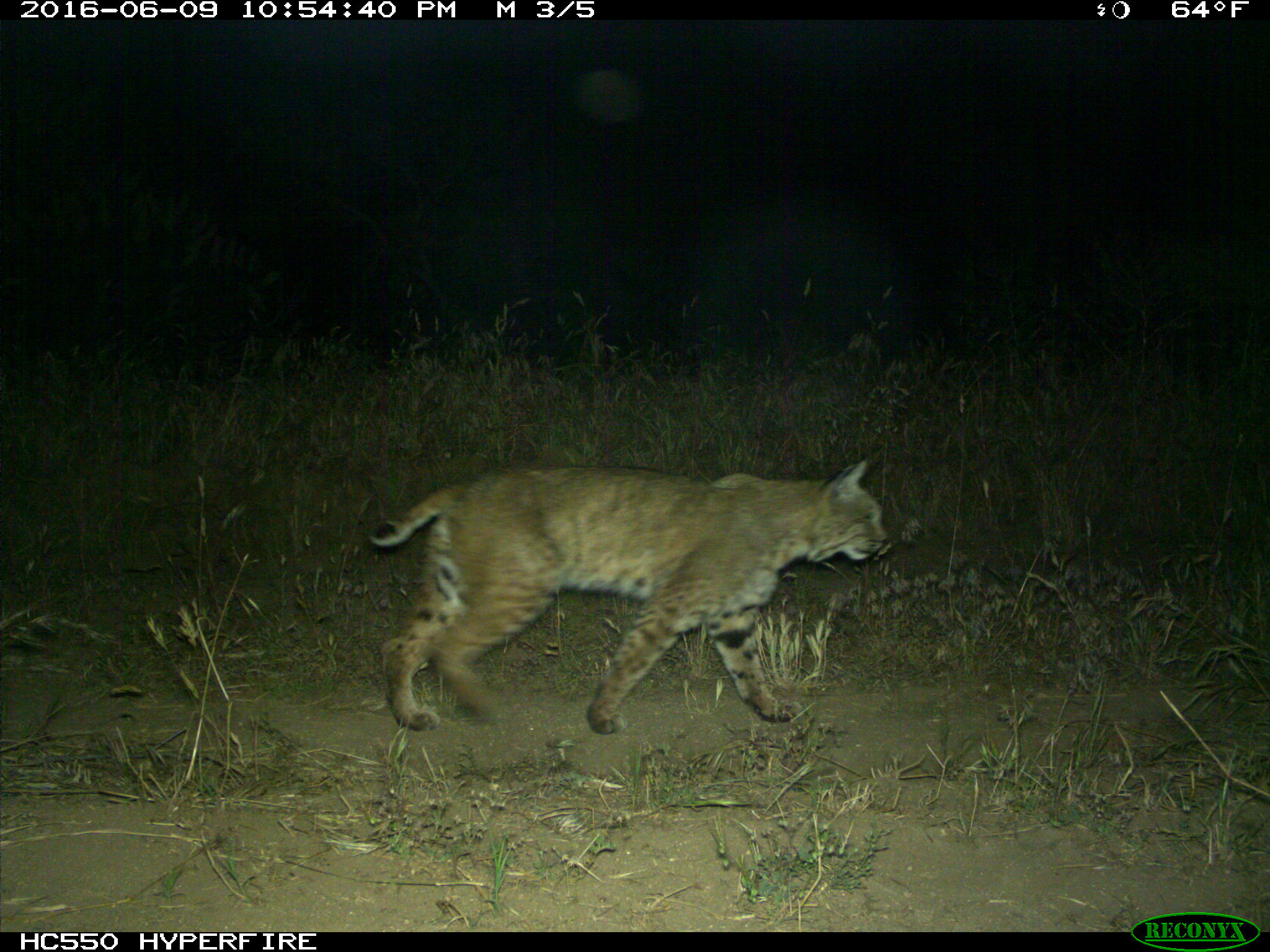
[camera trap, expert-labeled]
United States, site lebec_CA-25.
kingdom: Animalia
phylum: Chordata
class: Mammalia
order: Carnivora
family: Felidae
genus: Lynx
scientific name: Lynx rufus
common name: bobcat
Lynx rufus (bobcat).